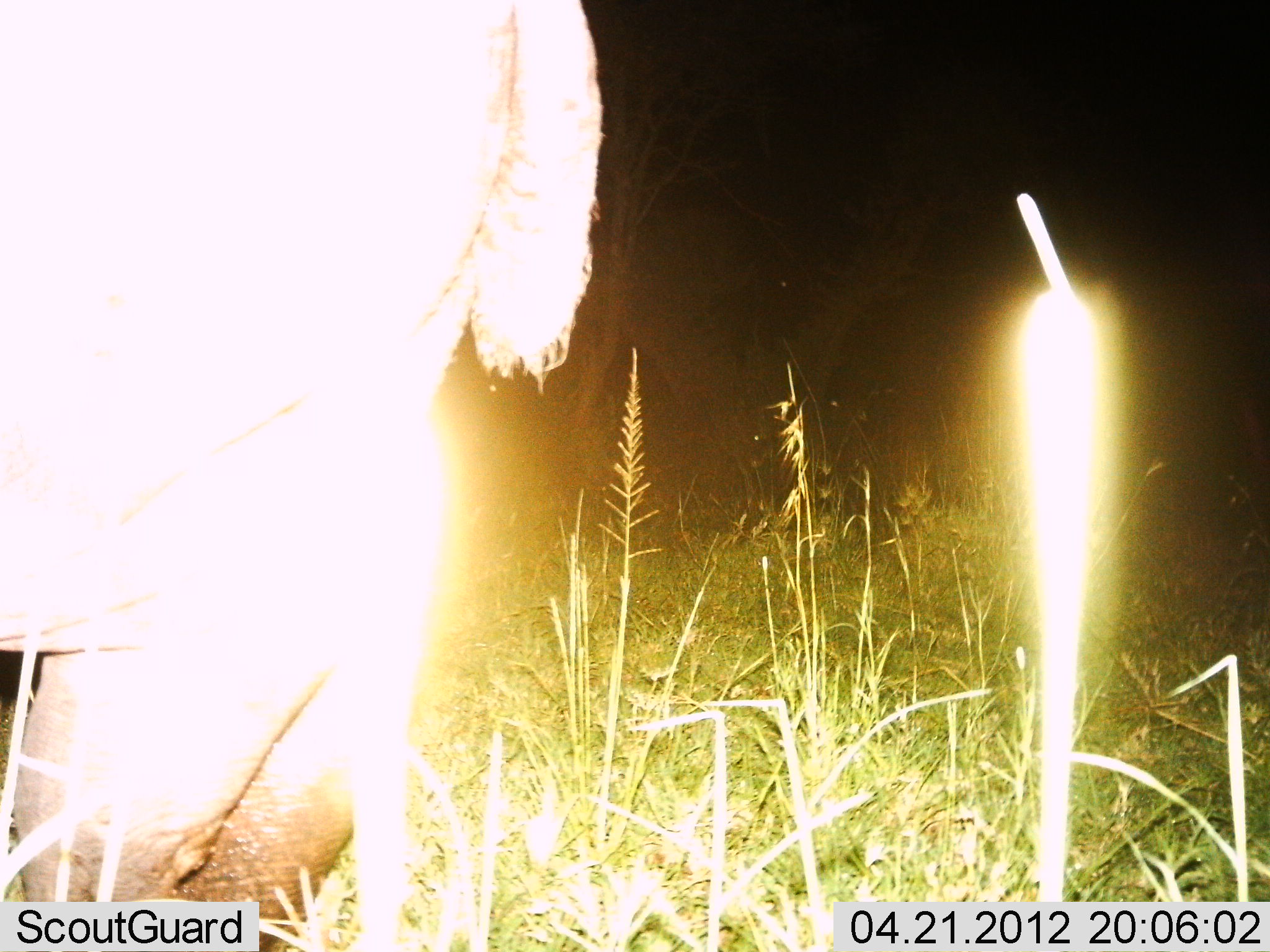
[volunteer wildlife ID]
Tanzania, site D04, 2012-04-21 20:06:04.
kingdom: Animalia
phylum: Chordata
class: Mammalia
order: Artiodactyla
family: Hippopotamidae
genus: Hippopotamus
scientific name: Hippopotamus amphibius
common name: hippopotamus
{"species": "hippopotamus (Hippopotamus amphibius)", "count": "1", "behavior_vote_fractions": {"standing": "62%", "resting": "0%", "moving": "31%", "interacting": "0%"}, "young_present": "0%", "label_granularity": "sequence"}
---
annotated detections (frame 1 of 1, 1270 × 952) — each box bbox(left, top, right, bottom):
animal: bbox(0, 0, 597, 949)